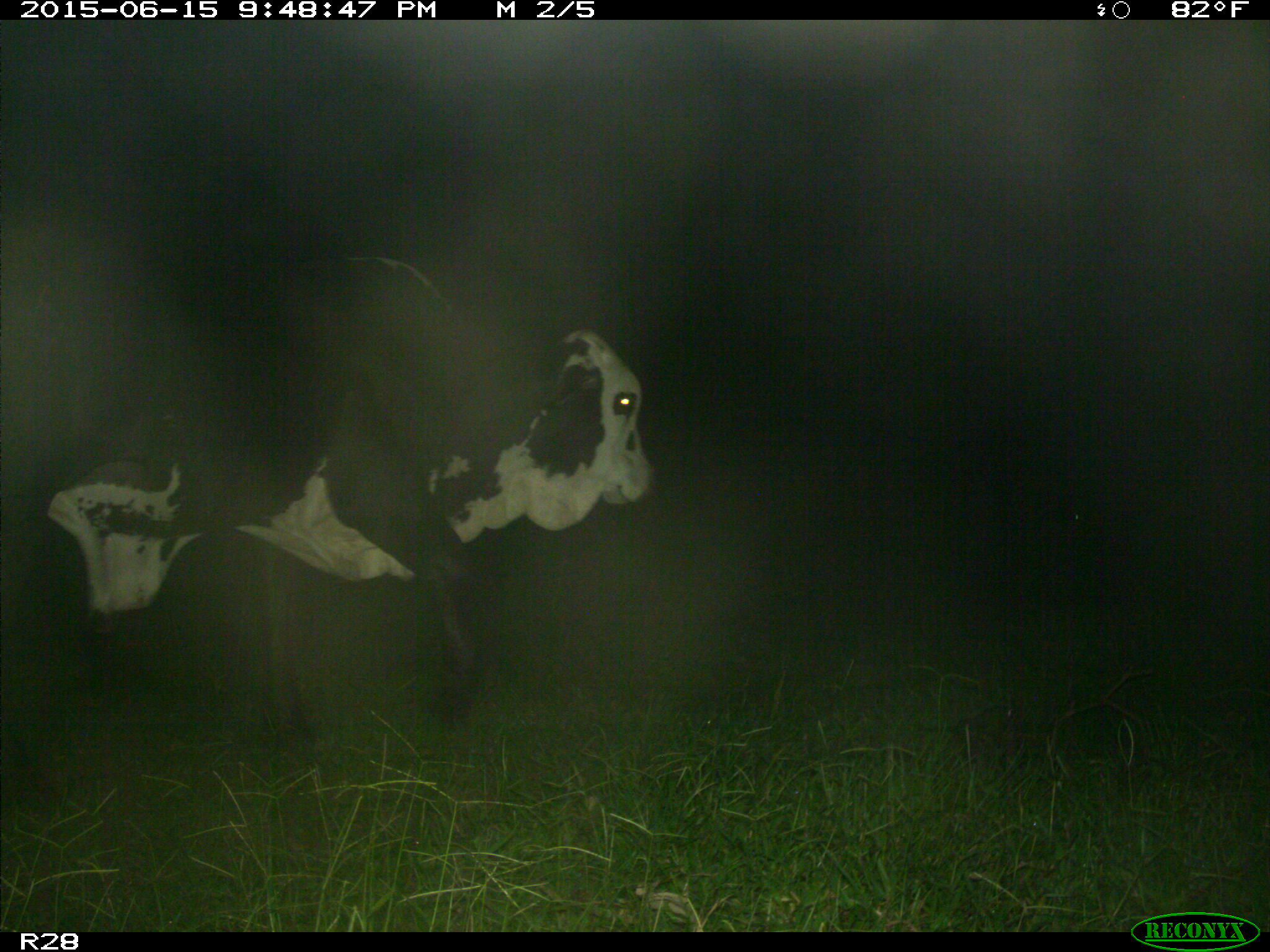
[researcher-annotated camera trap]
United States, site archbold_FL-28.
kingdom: Animalia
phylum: Chordata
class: Mammalia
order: Artiodactyla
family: Bovidae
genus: Bos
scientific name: Bos taurus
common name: domestic cow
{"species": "Bos taurus (domestic cow)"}